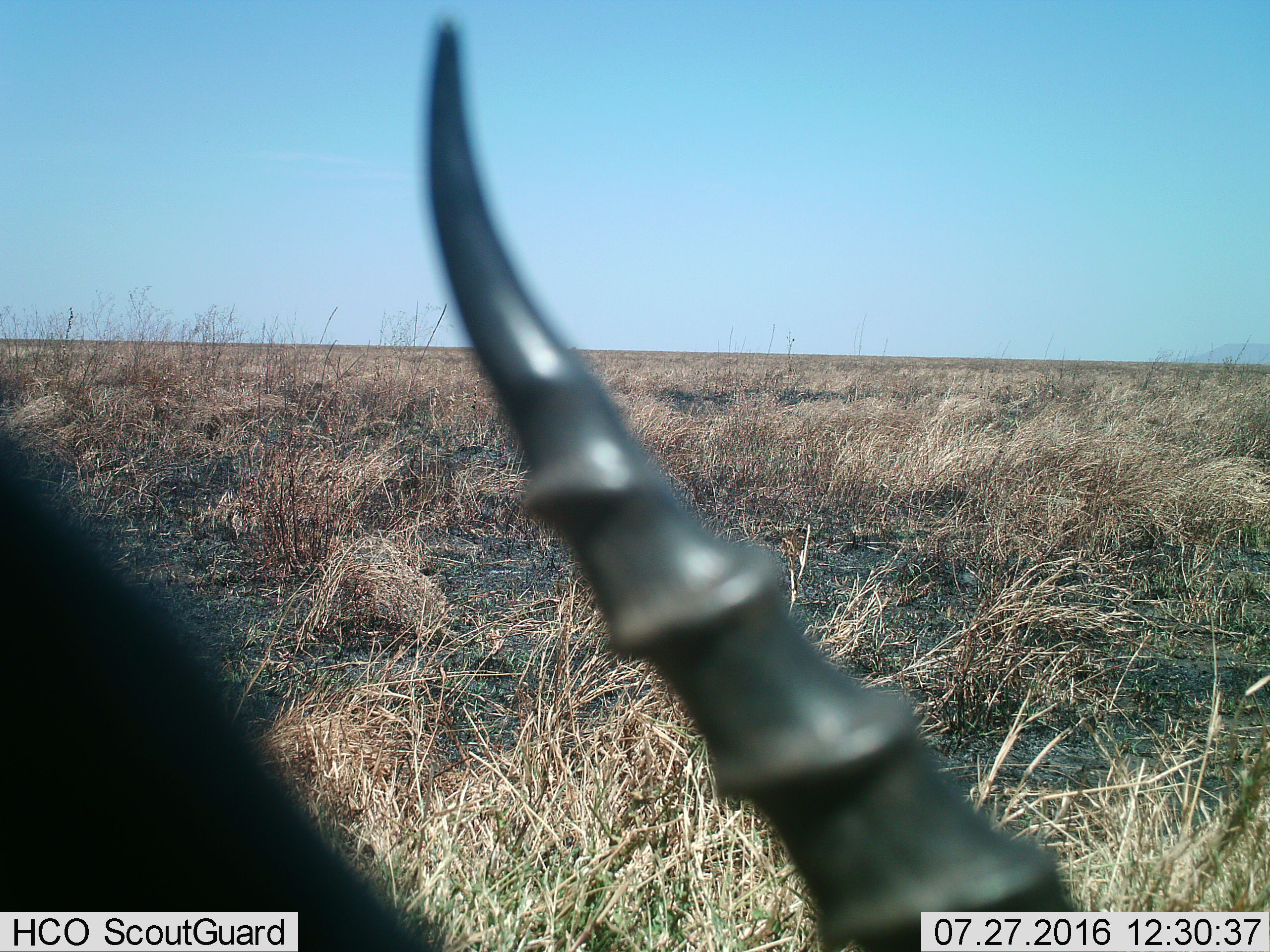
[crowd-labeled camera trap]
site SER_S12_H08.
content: unidentified animal